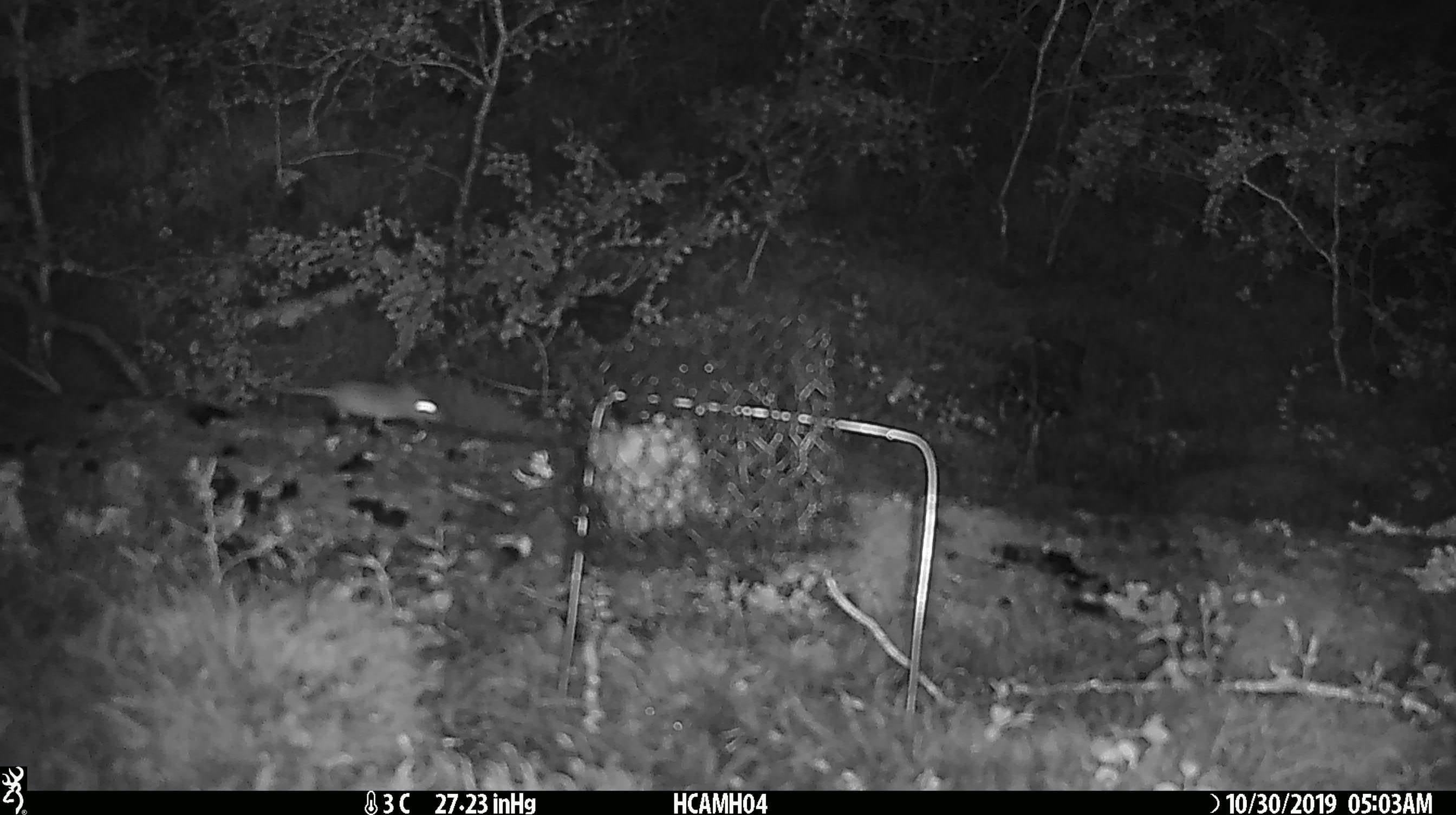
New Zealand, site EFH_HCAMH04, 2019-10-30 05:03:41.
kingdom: Animalia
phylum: Chordata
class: Mammalia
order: Rodentia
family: Muridae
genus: Mus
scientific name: Mus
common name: mouse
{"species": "mouse (Mus)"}